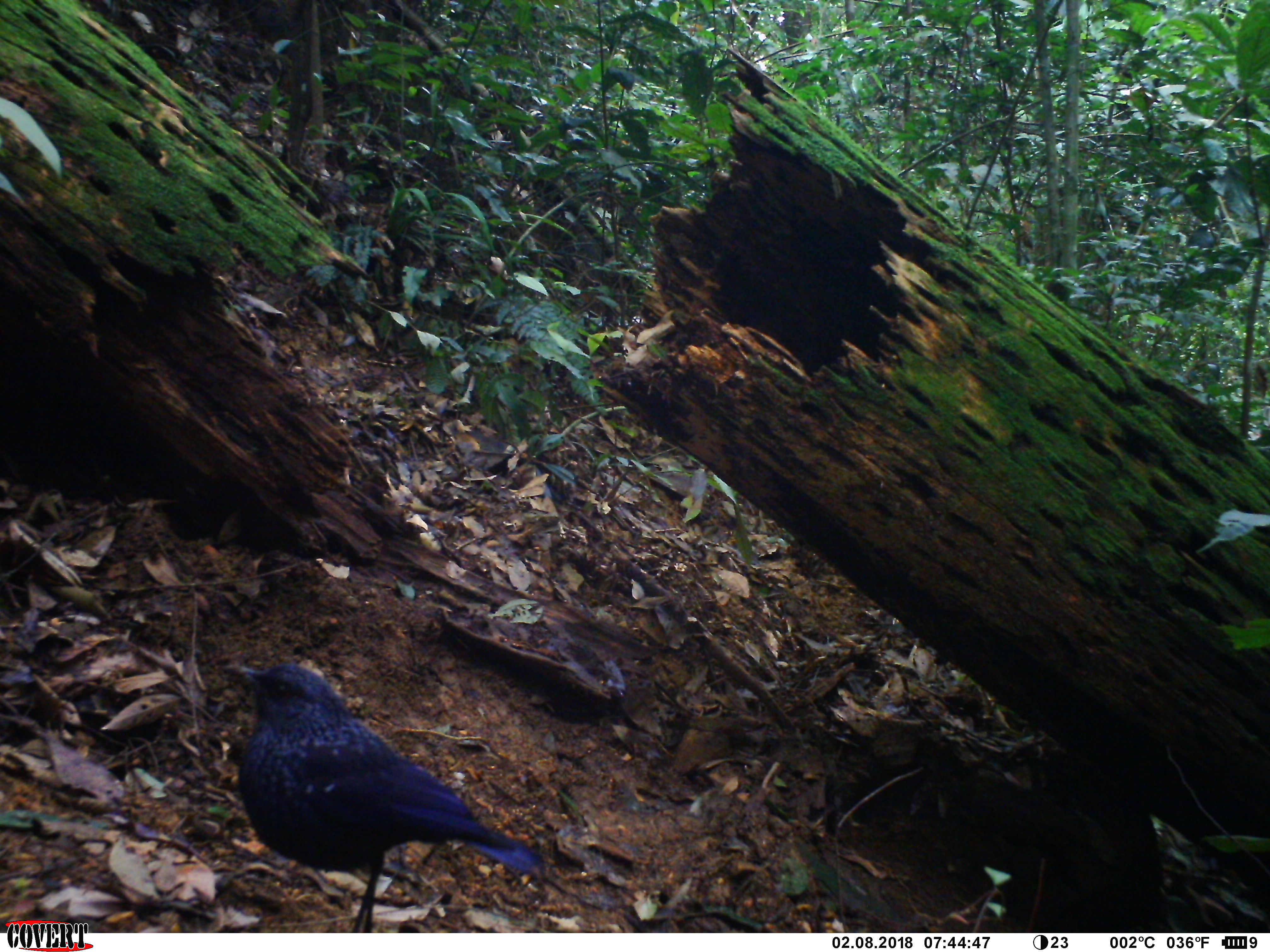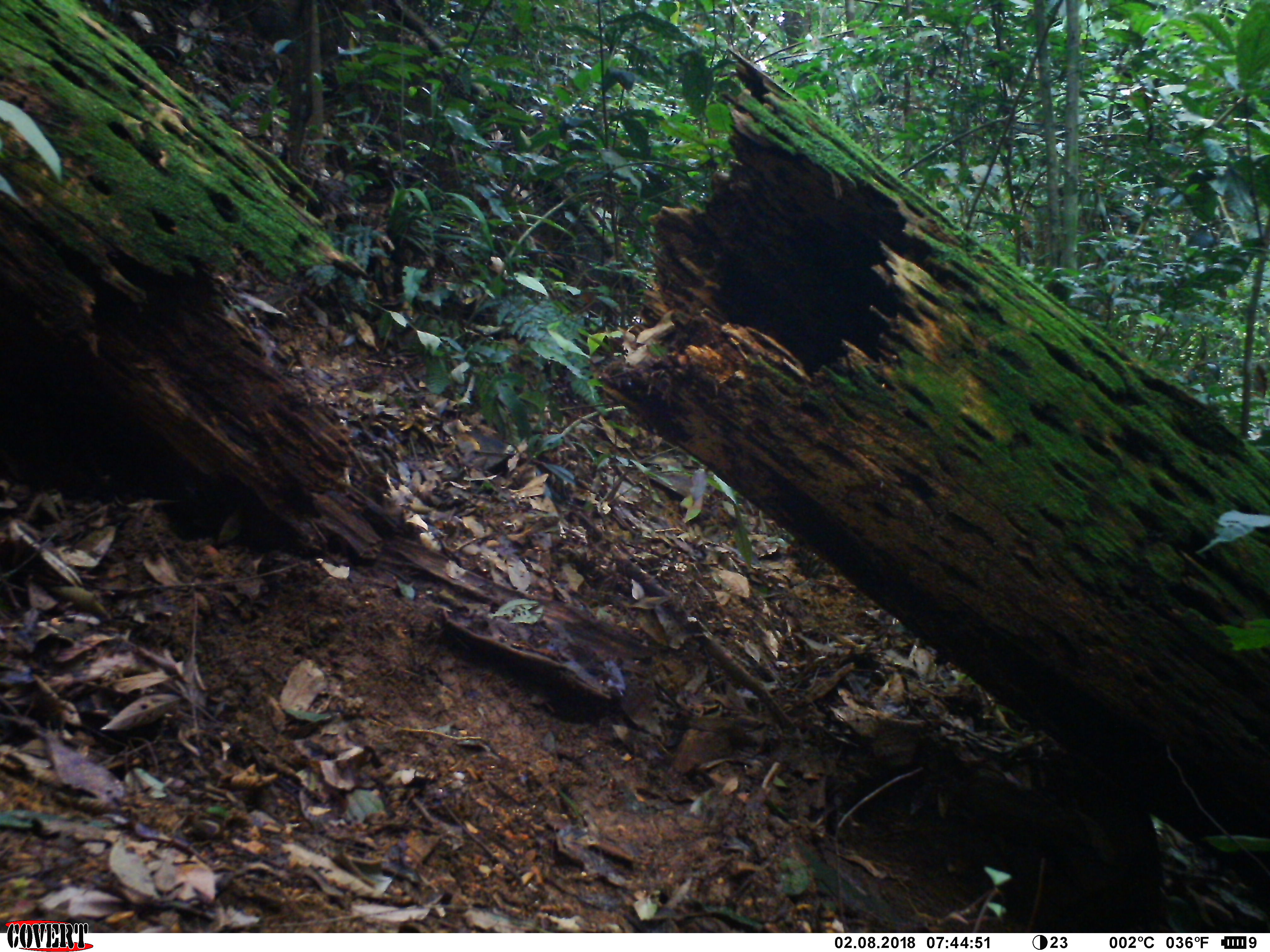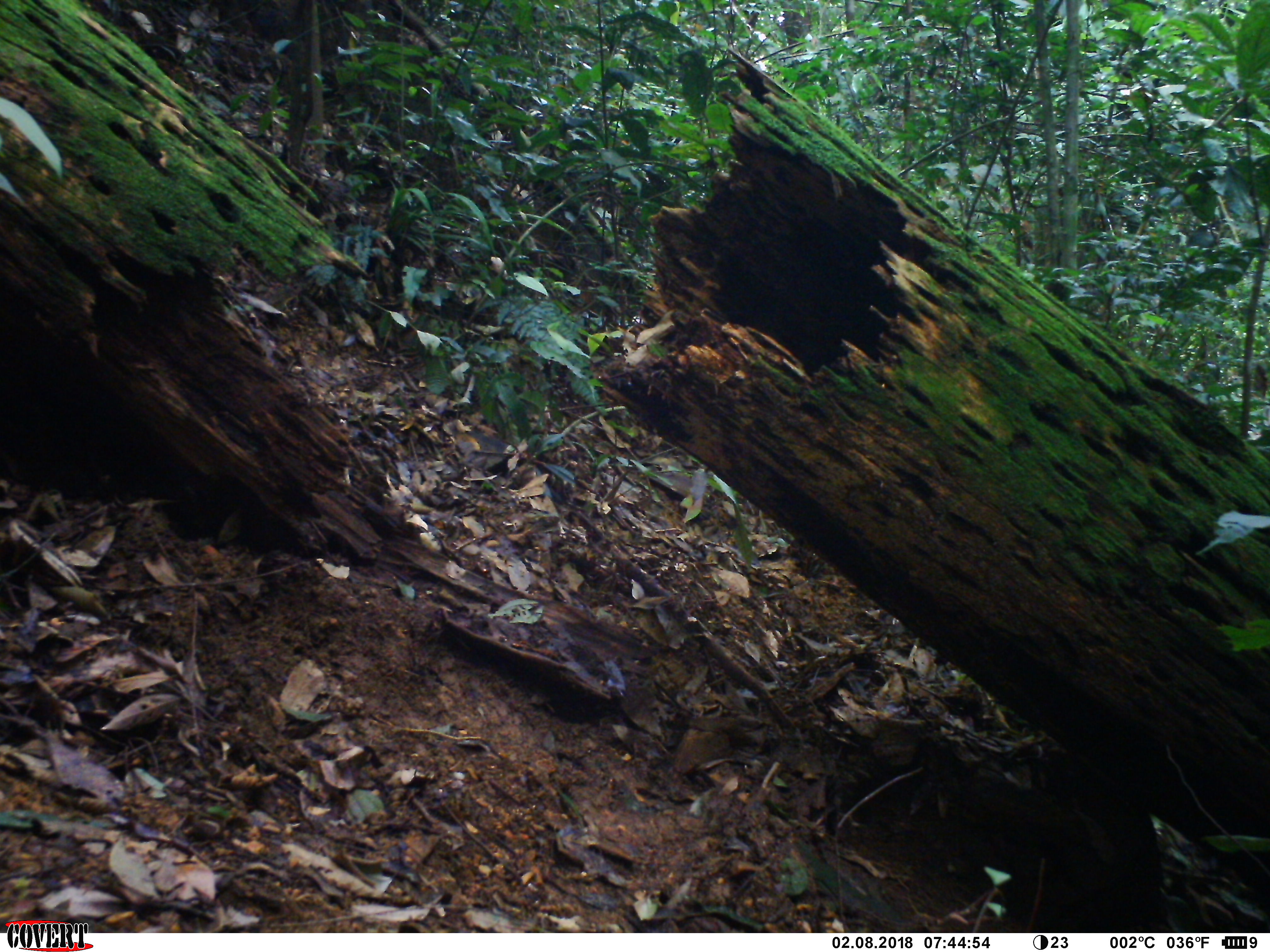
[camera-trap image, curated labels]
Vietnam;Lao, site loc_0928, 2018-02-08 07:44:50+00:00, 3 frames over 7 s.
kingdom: Animalia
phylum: Chordata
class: Aves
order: Passeriformes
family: Muscicapidae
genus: Myophonus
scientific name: Myophonus caeruleus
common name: blue whistling thrush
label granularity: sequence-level